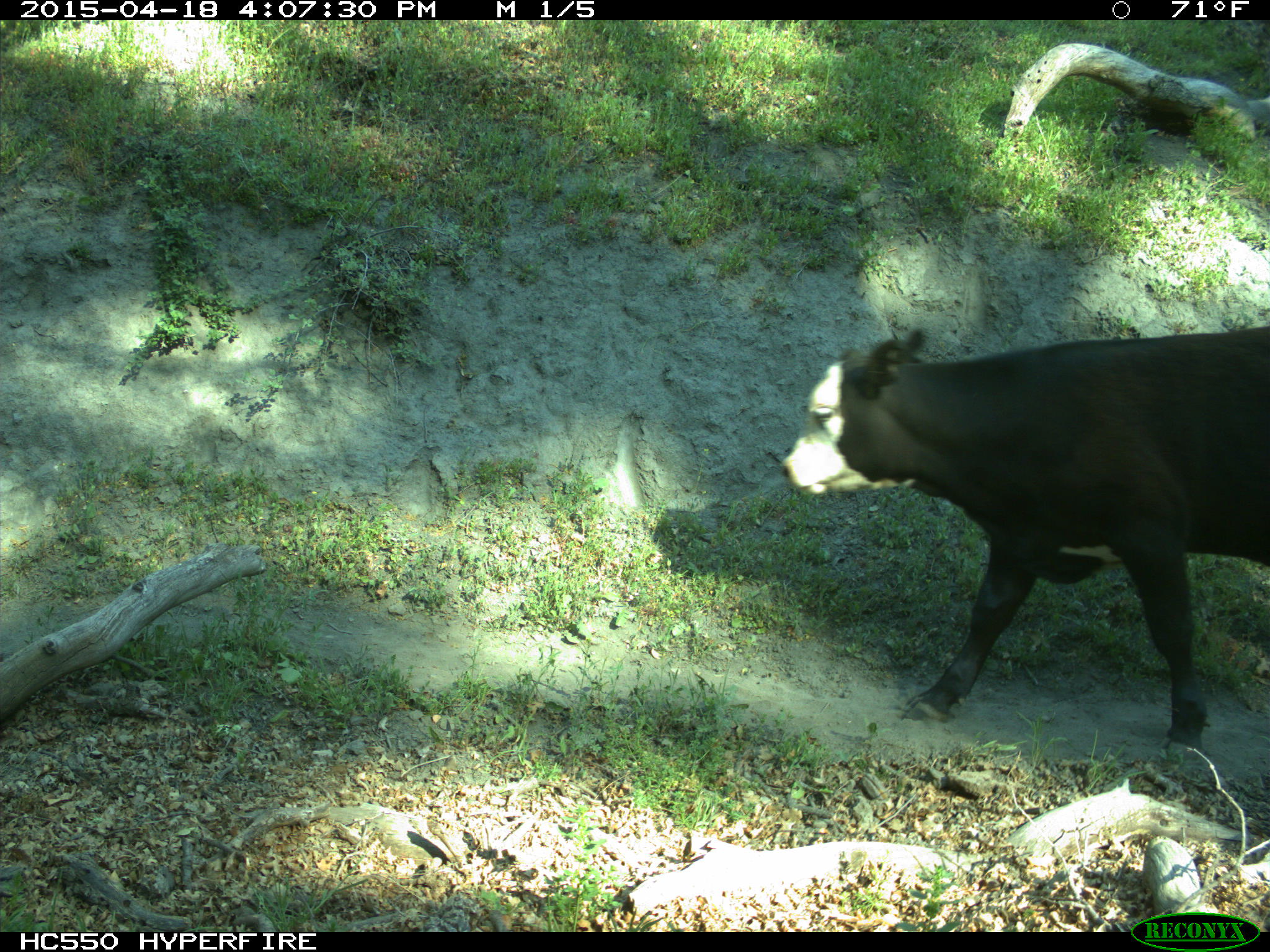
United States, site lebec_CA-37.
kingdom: Animalia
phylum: Chordata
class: Mammalia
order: Artiodactyla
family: Bovidae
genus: Bos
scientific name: Bos taurus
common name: domestic cow